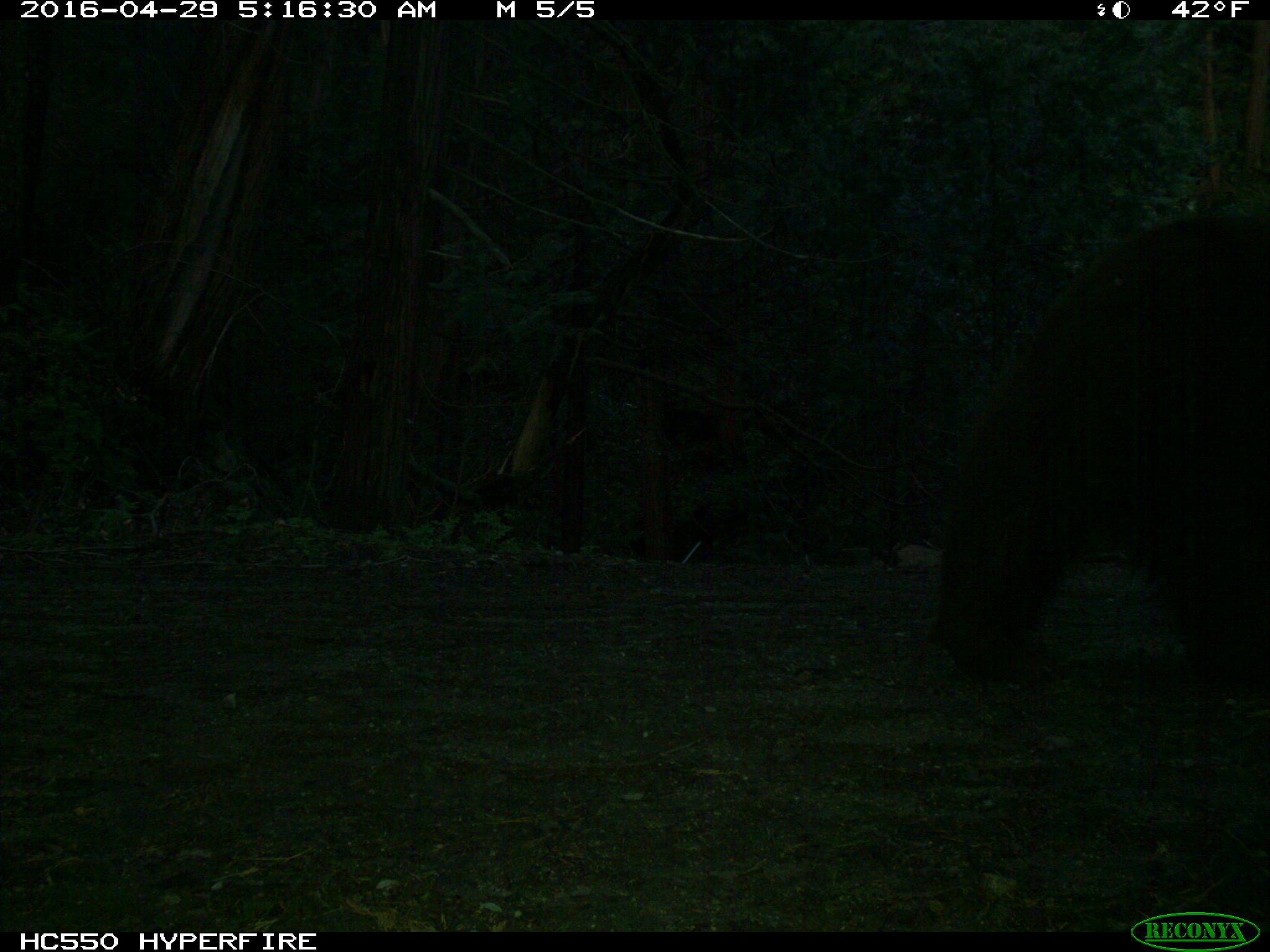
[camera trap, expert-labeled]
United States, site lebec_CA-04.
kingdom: Animalia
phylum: Chordata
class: Mammalia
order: Carnivora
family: Ursidae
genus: Ursus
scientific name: Ursus americanus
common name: american black bear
Ursus americanus (american black bear).